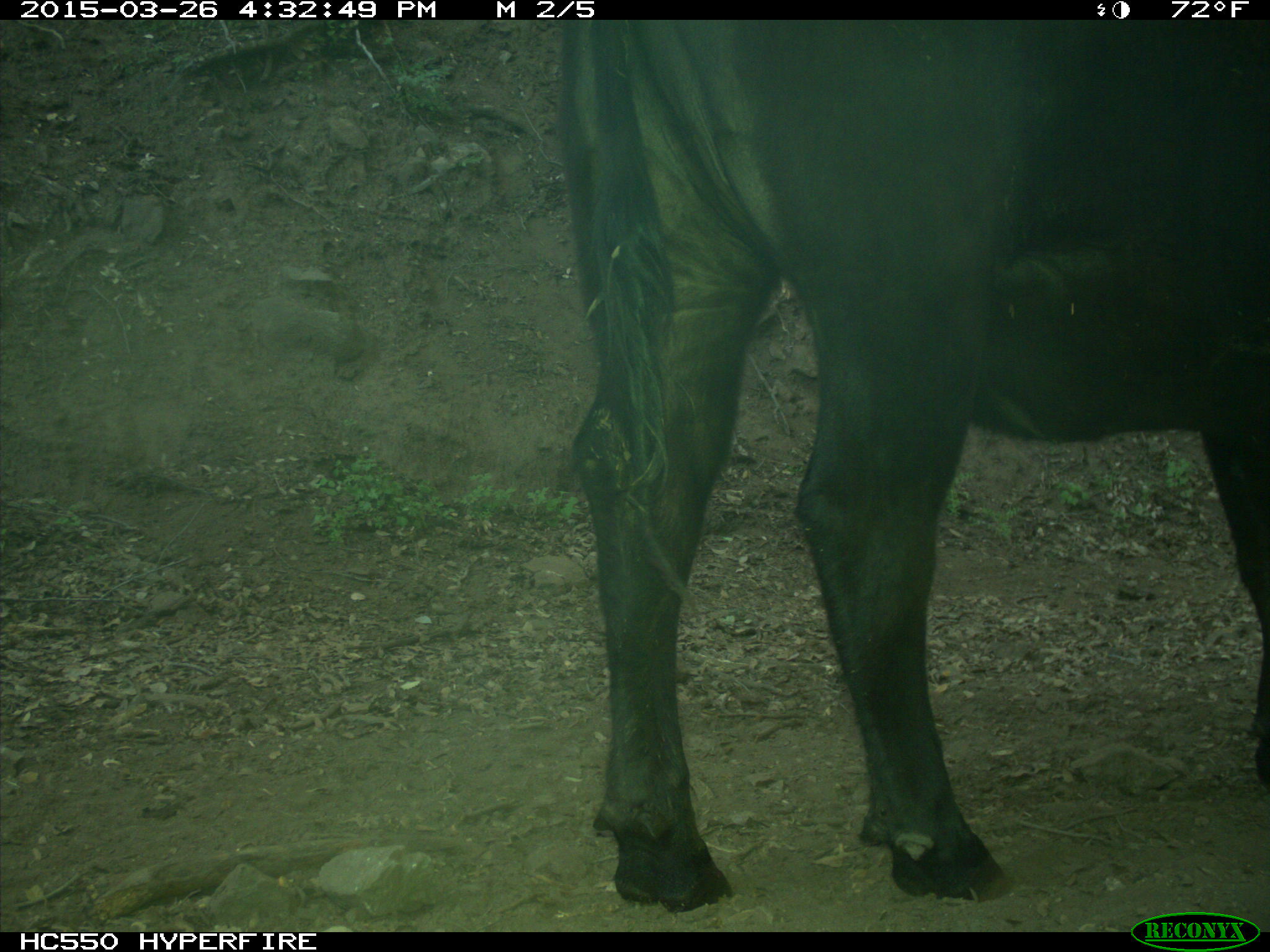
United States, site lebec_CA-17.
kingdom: Animalia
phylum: Chordata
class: Mammalia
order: Artiodactyla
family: Bovidae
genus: Bos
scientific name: Bos taurus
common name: domestic cow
Bos taurus (domestic cow).